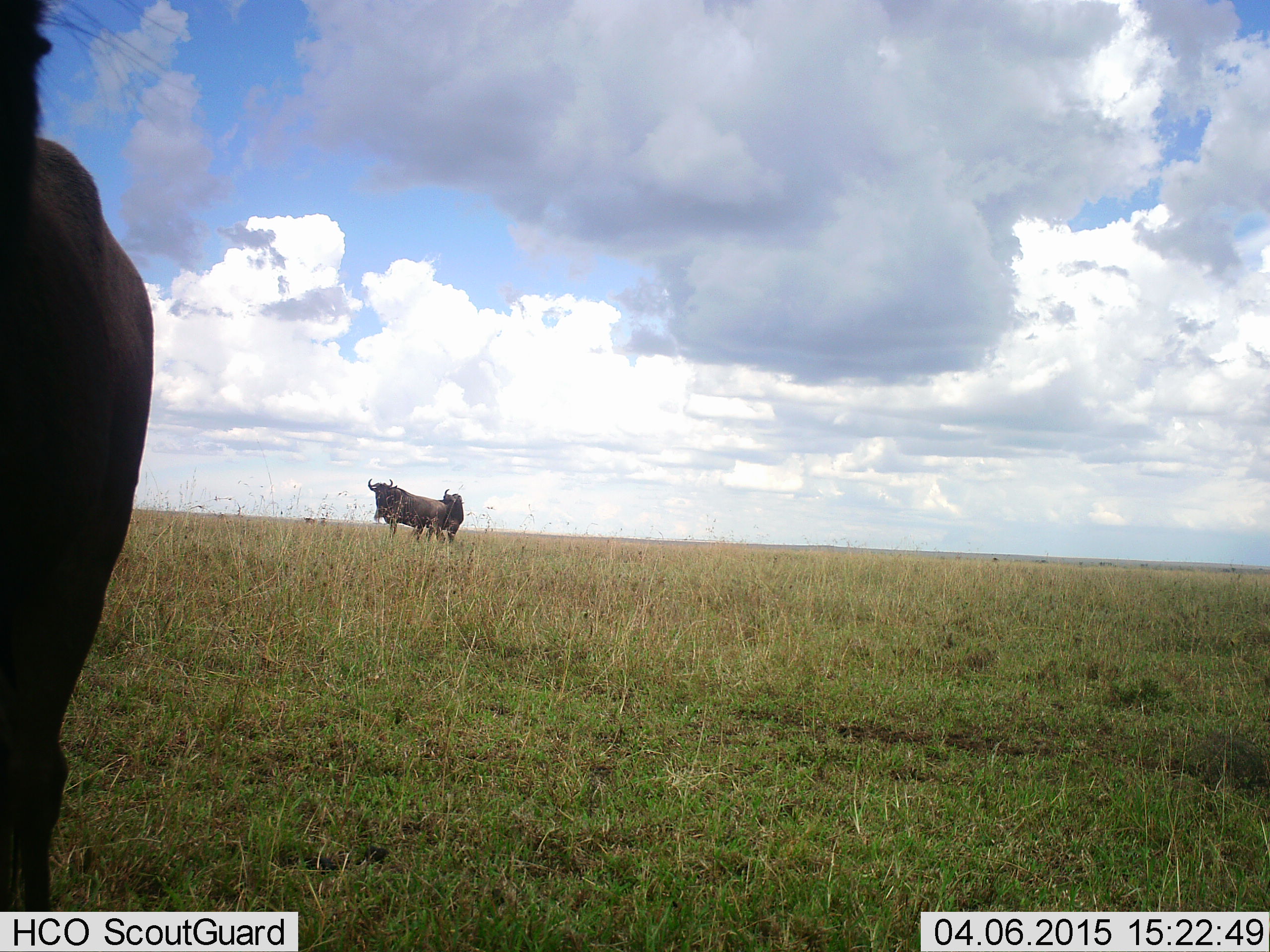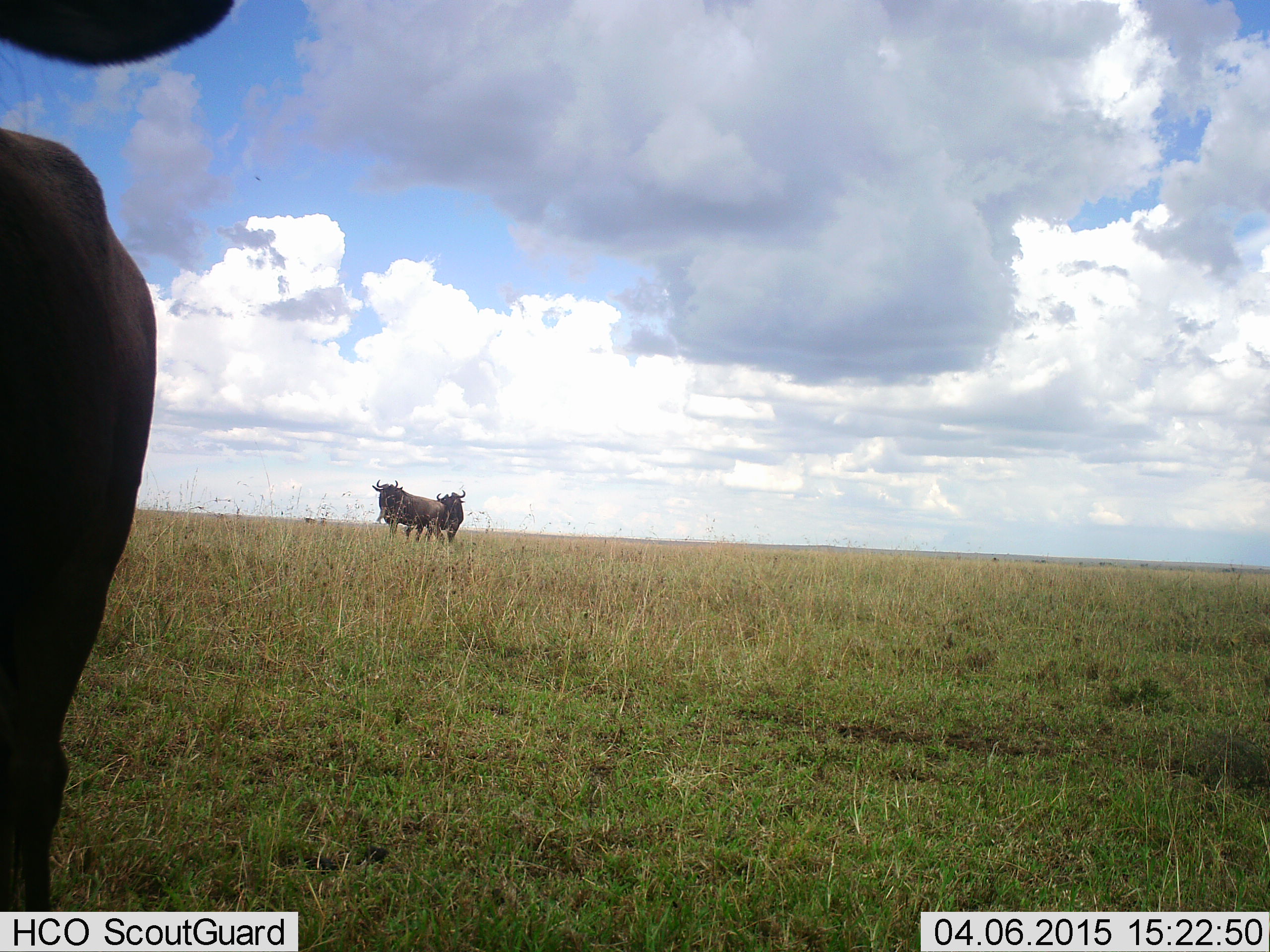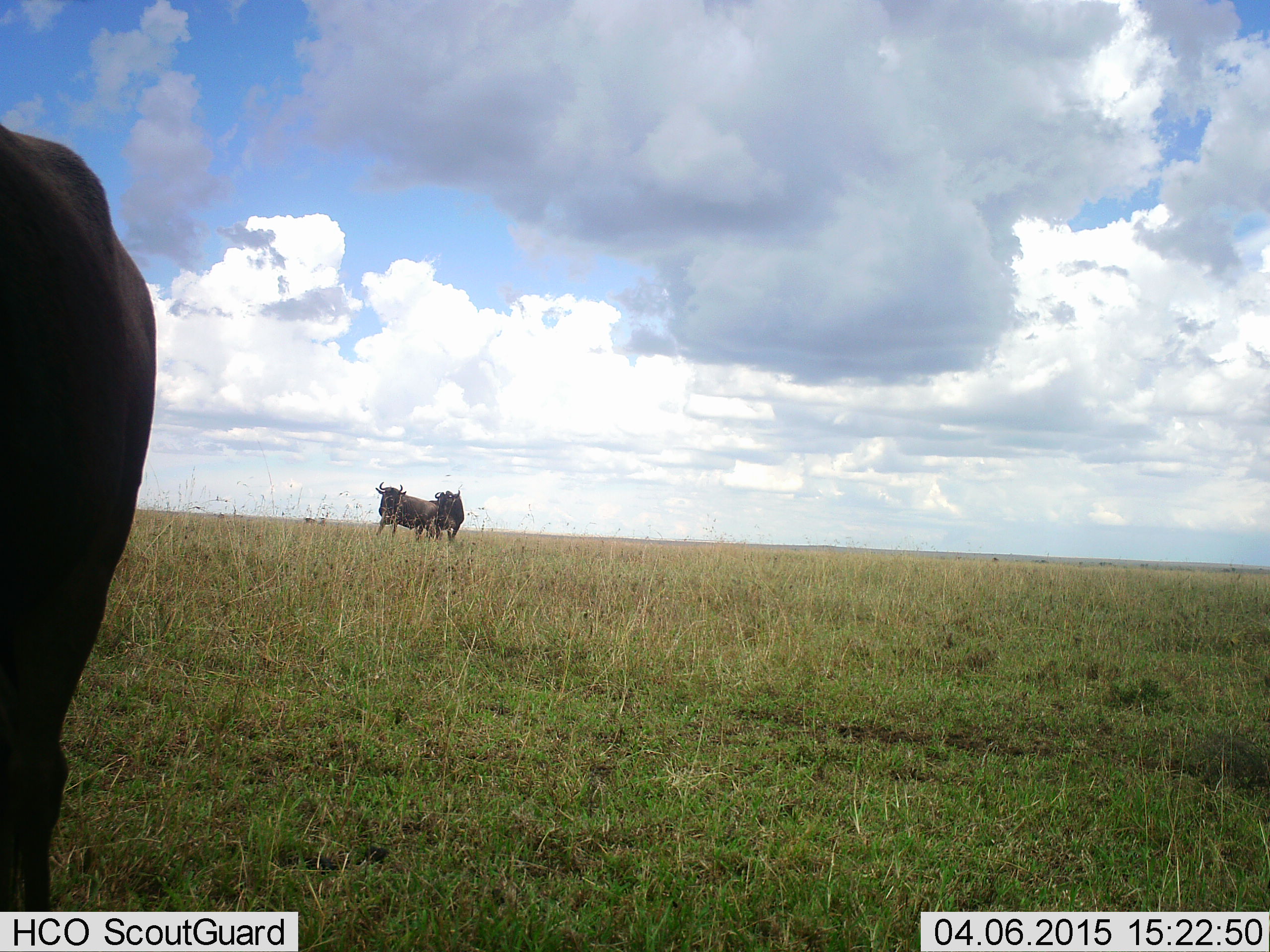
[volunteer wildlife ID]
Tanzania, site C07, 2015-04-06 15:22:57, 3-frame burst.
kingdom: Animalia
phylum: Chordata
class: Mammalia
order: Artiodactyla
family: Bovidae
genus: Connochaetes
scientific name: Connochaetes taurinus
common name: blue wildebeest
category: wildebeest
Wildebeest (blue wildebeest) (Connochaetes taurinus), count 3. Behavior (volunteer vote fractions): standing 100%, resting 10%, moving 10%, interacting 10%. Young present (vote fraction): 0%. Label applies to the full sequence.